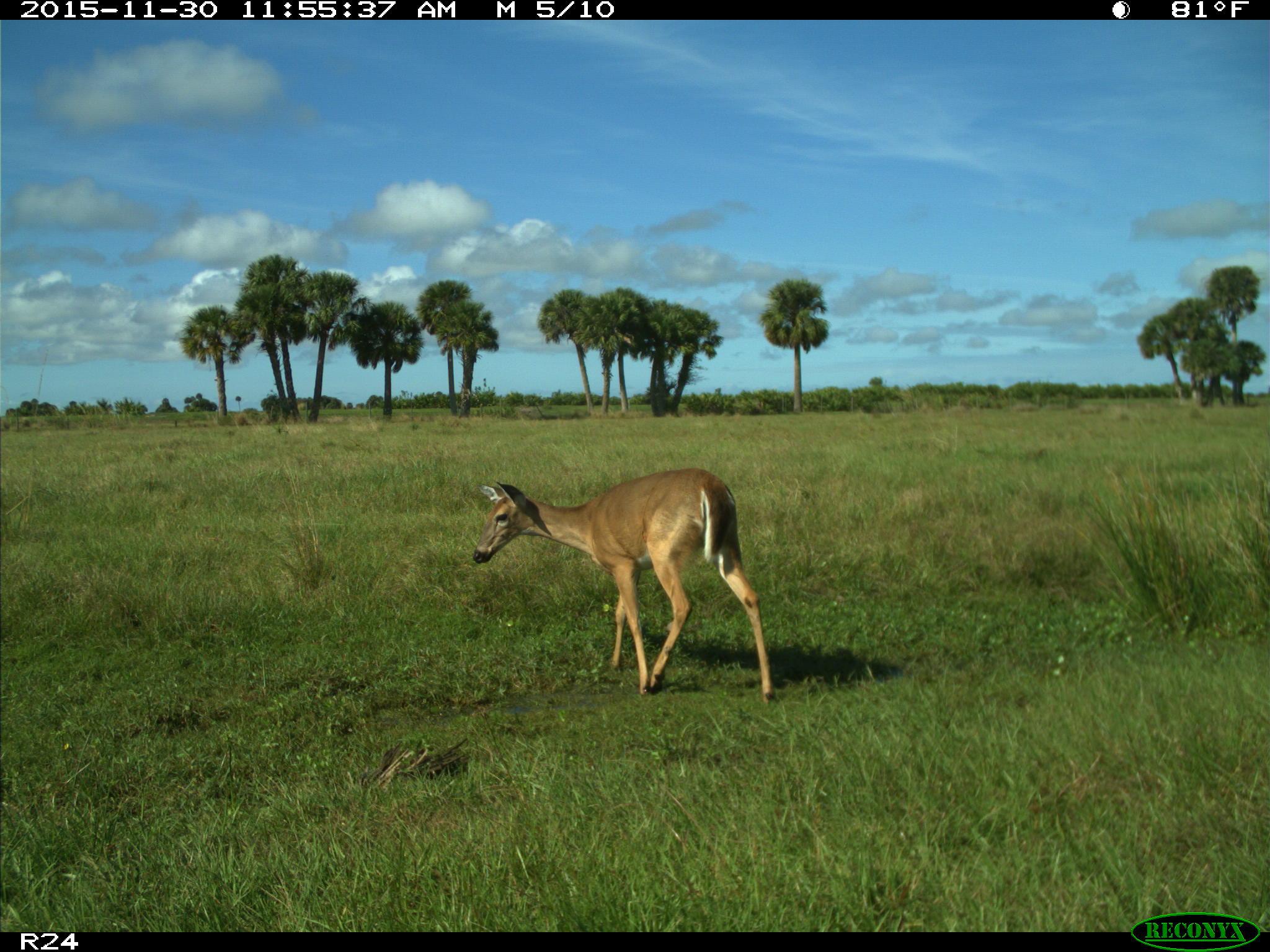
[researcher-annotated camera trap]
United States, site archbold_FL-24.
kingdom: Animalia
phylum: Chordata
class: Mammalia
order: Artiodactyla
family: Cervidae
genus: Odocoileus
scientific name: Odocoileus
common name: deer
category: unidentified deer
Unidentified deer (deer) (Odocoileus).